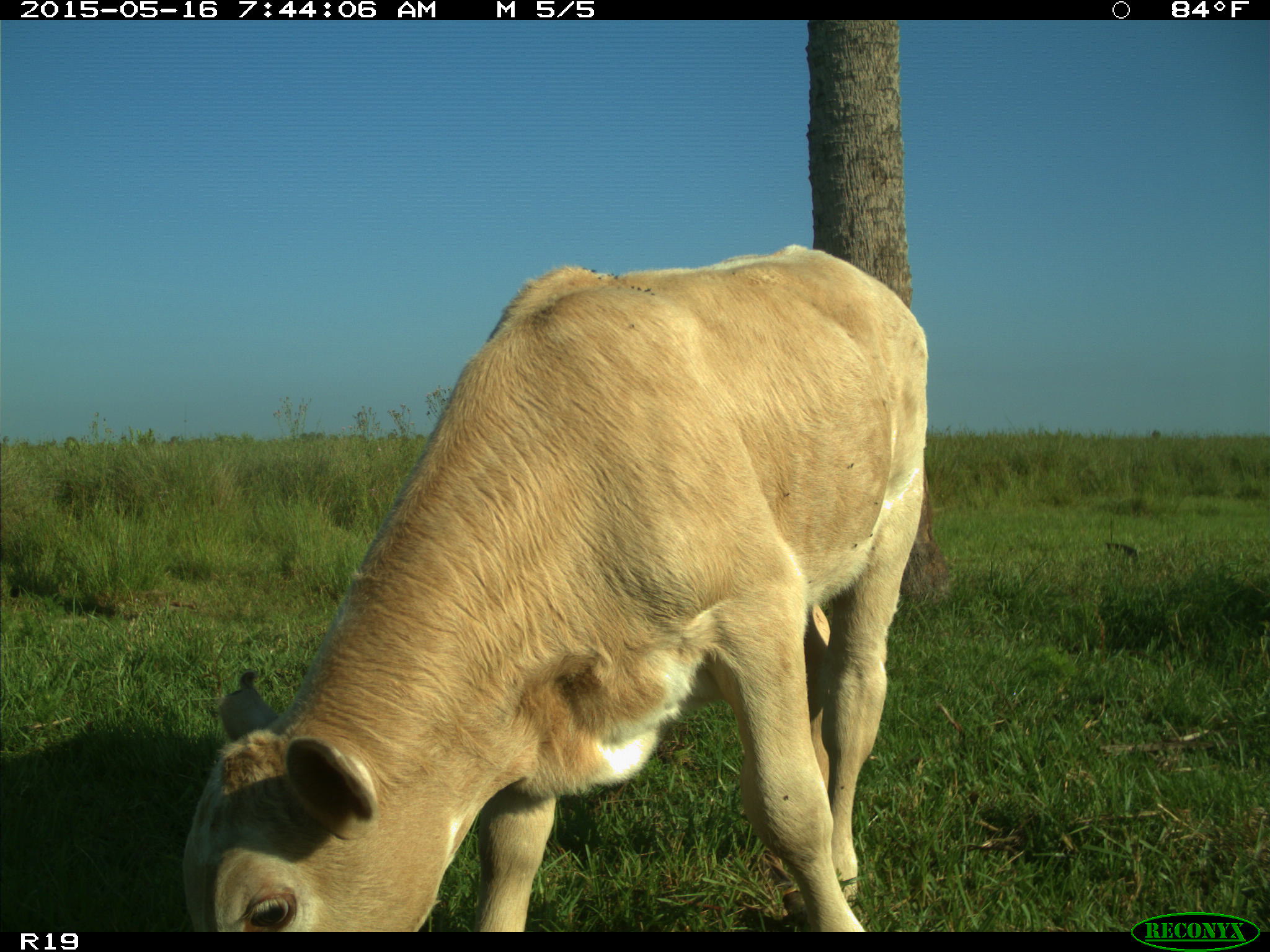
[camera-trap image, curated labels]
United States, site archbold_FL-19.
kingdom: Animalia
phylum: Chordata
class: Mammalia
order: Artiodactyla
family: Bovidae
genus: Bos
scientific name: Bos taurus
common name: domestic cow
Bos taurus (domestic cow).